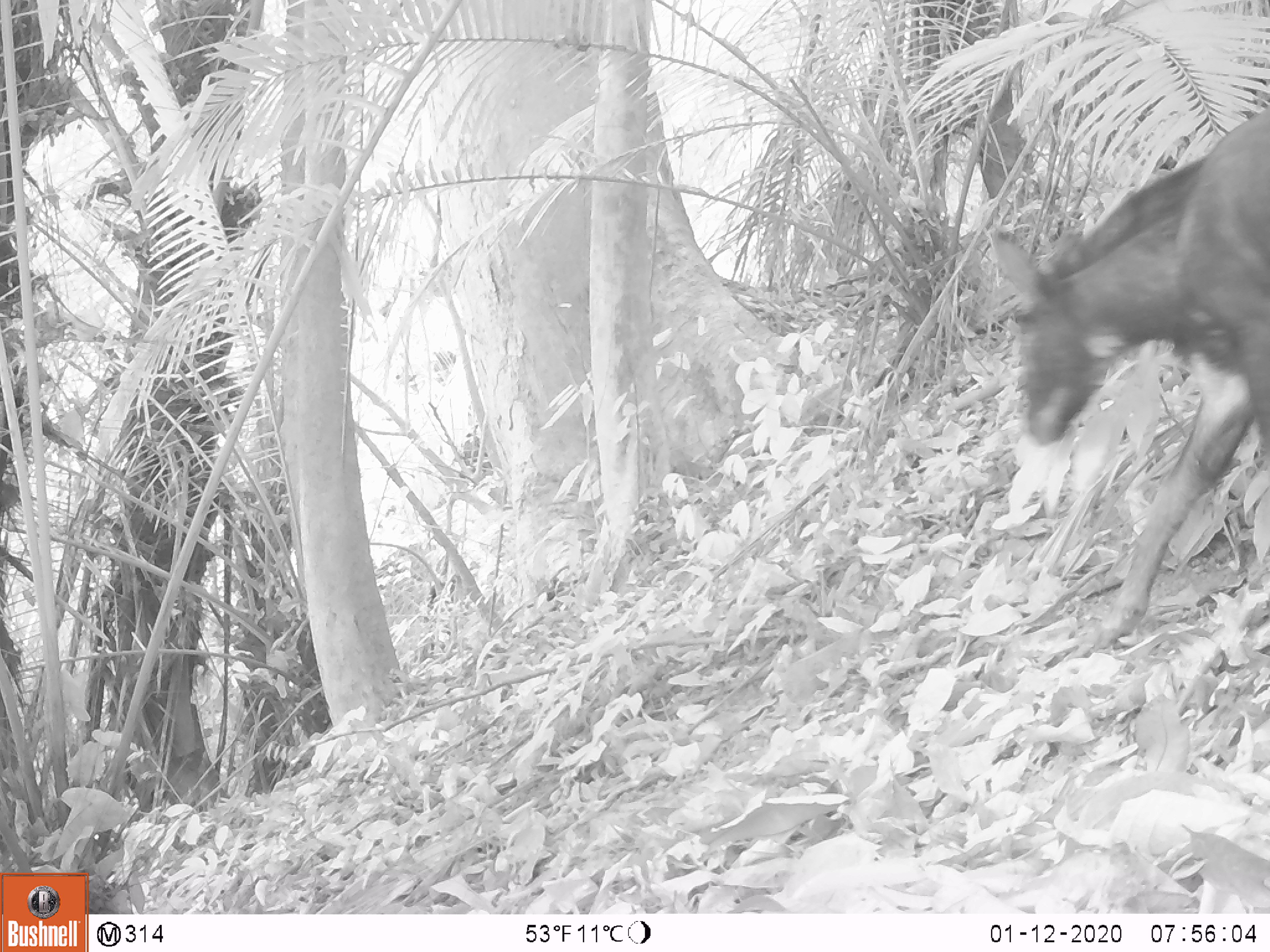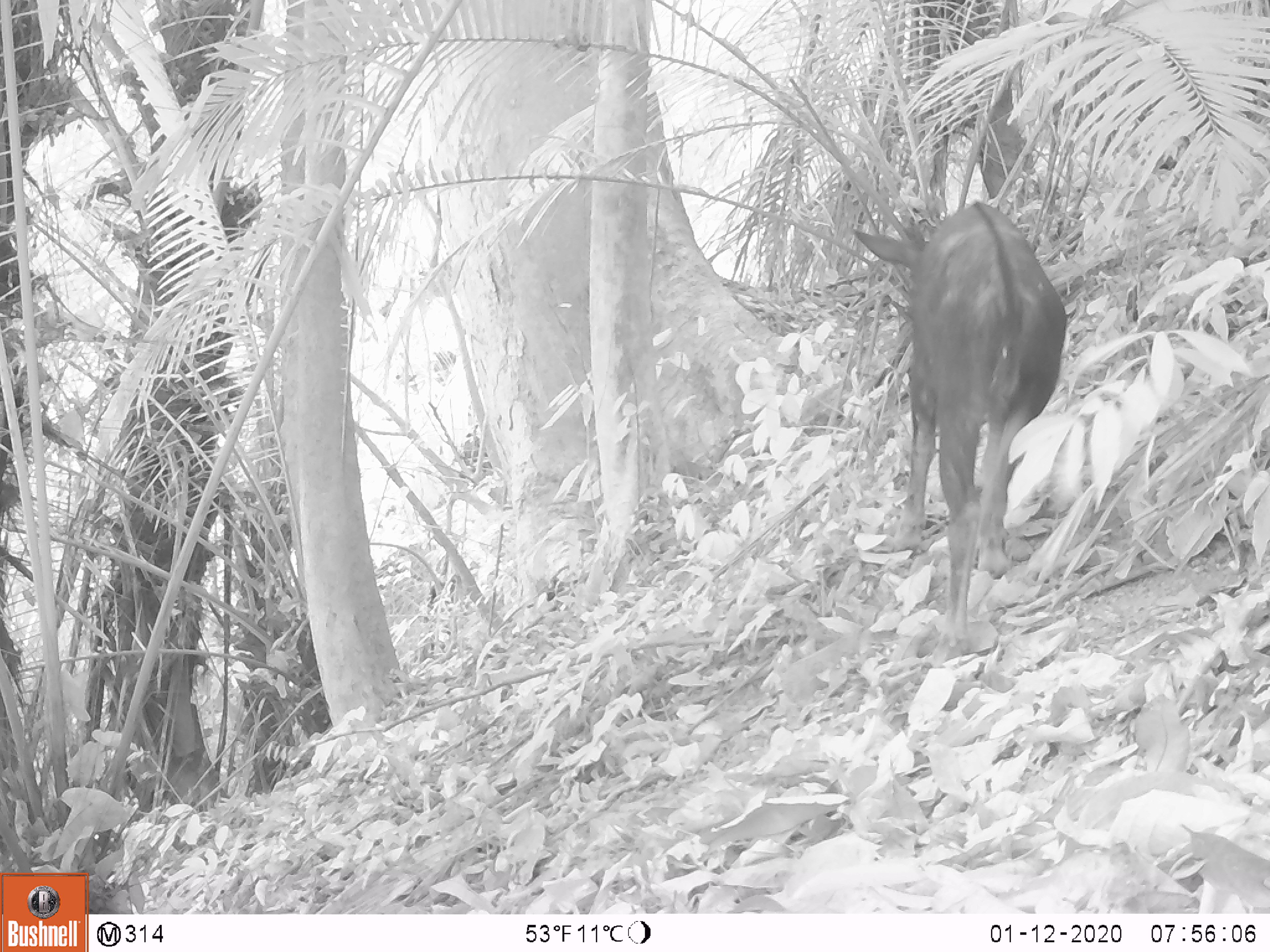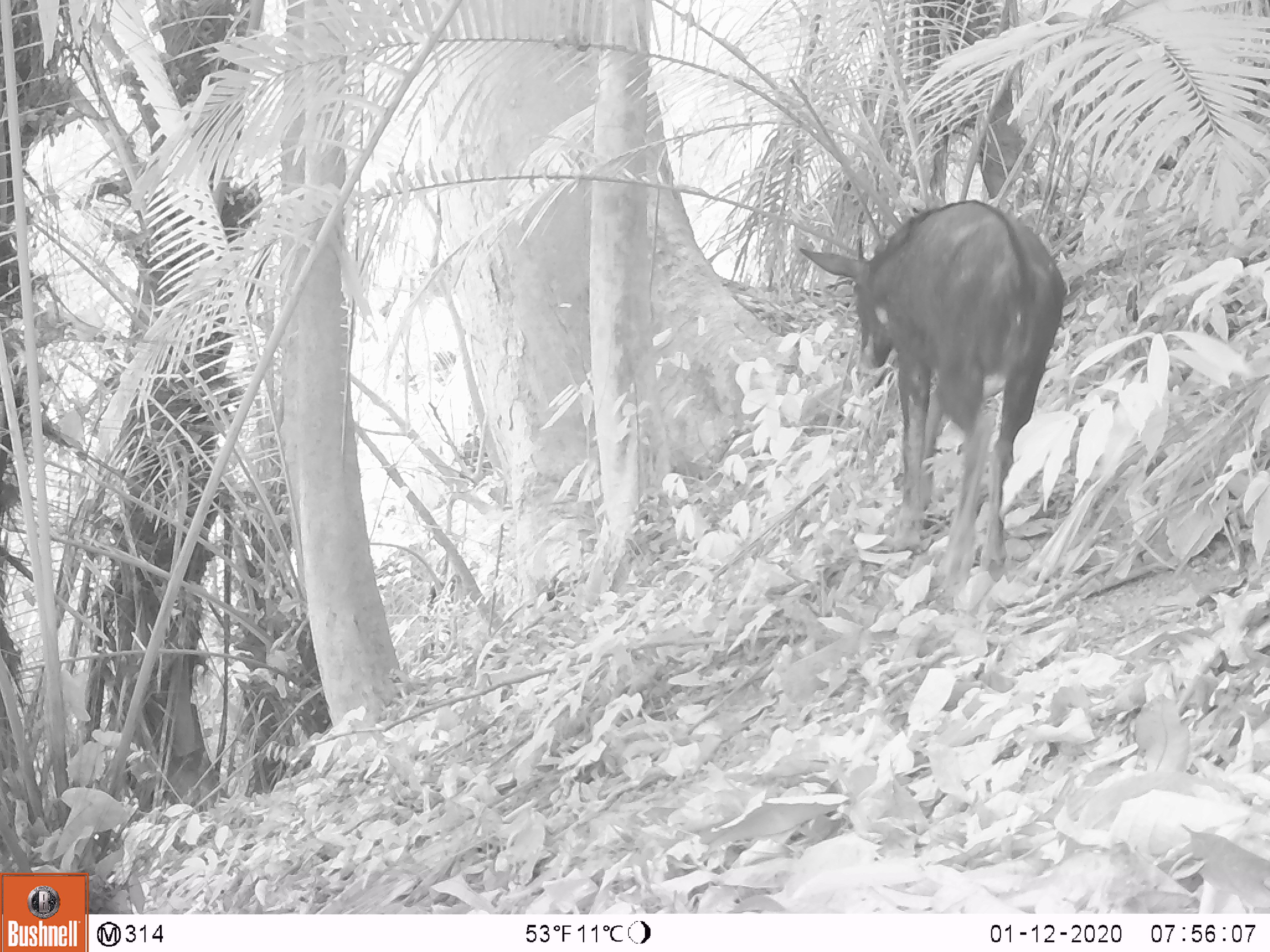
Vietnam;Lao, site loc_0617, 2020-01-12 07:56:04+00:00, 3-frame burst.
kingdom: Animalia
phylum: Chordata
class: Mammalia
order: Artiodactyla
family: Bovidae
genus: Capricornis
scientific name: Capricornis sumatraensis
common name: chinese serow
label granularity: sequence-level